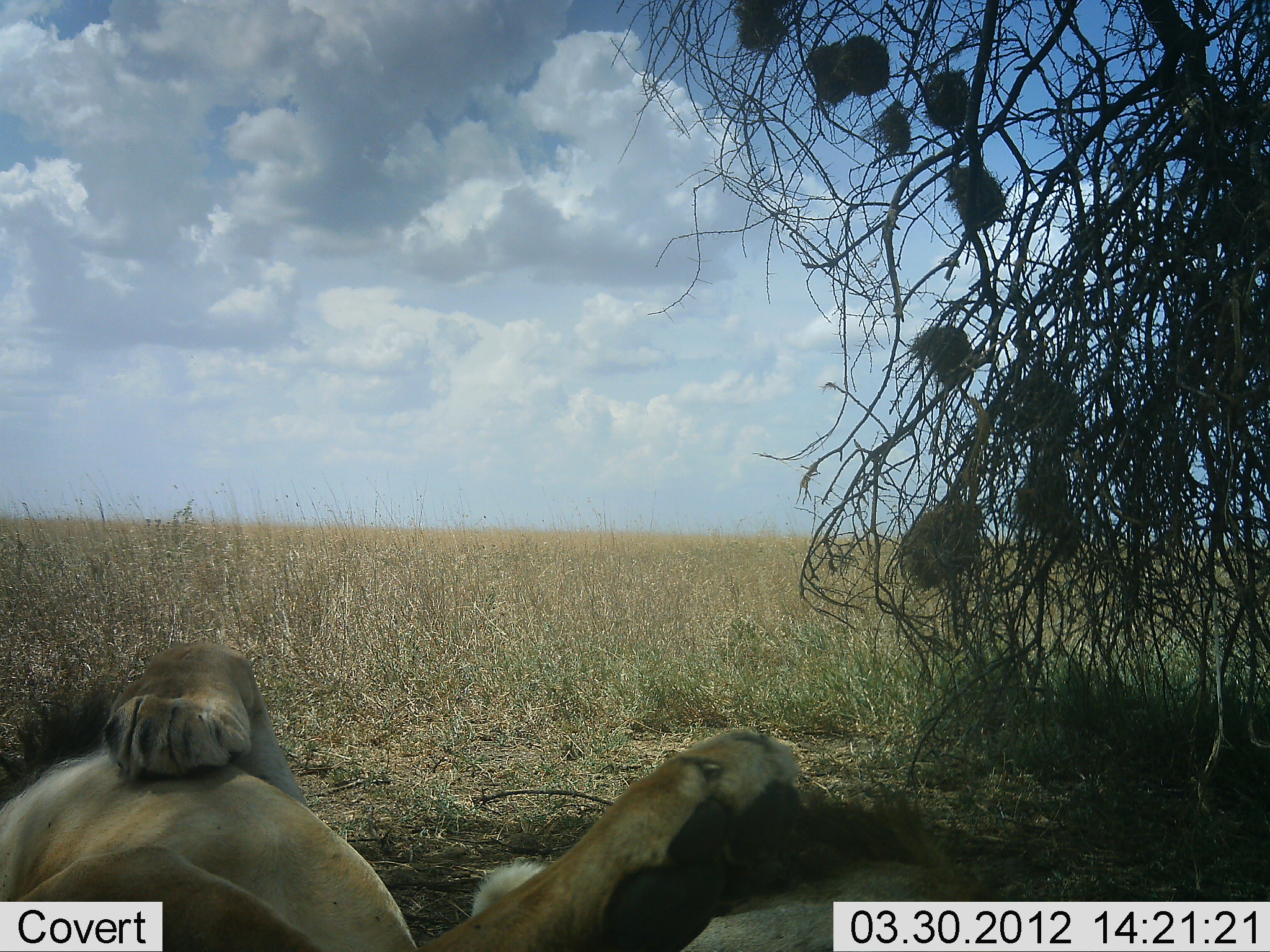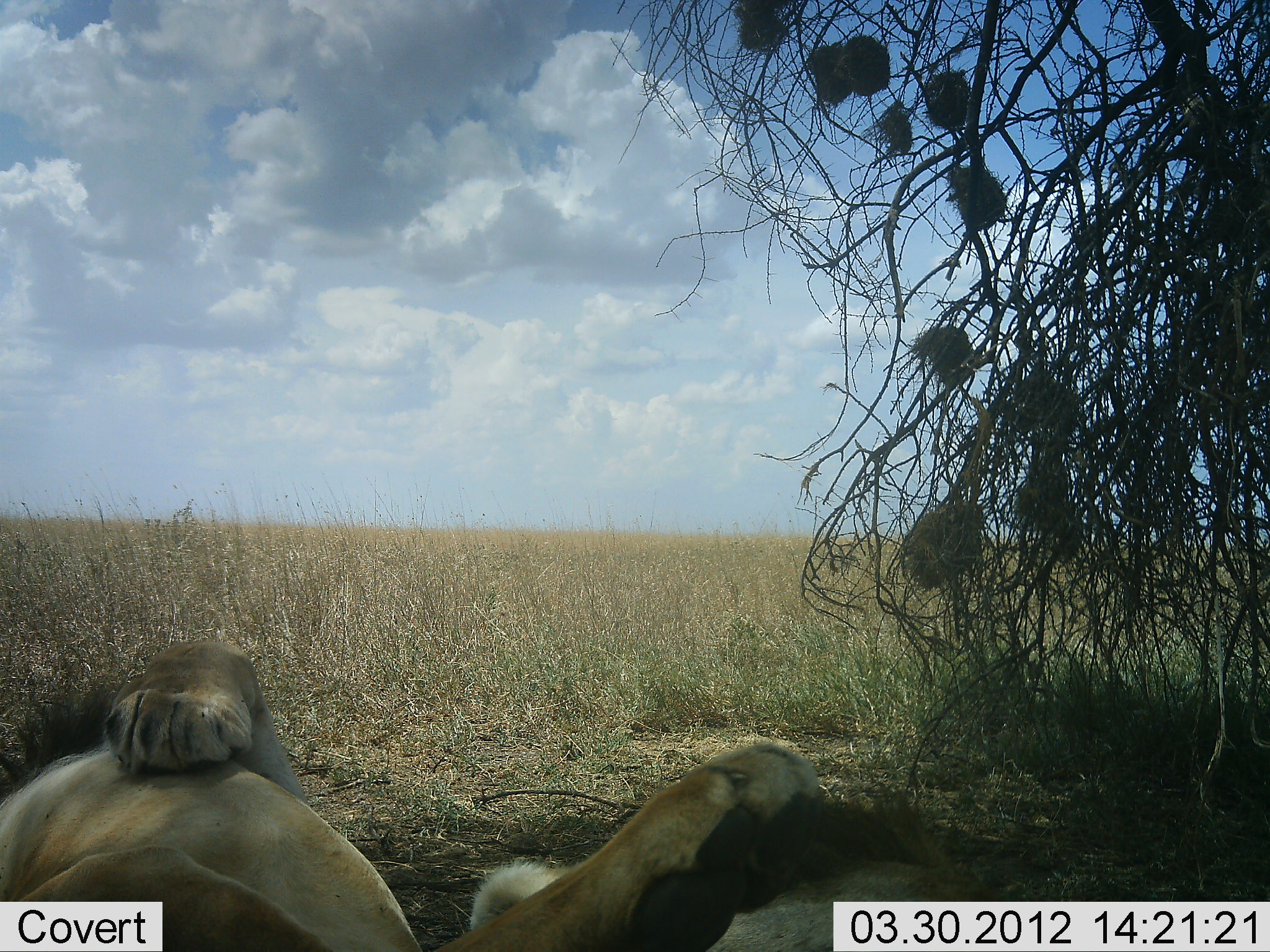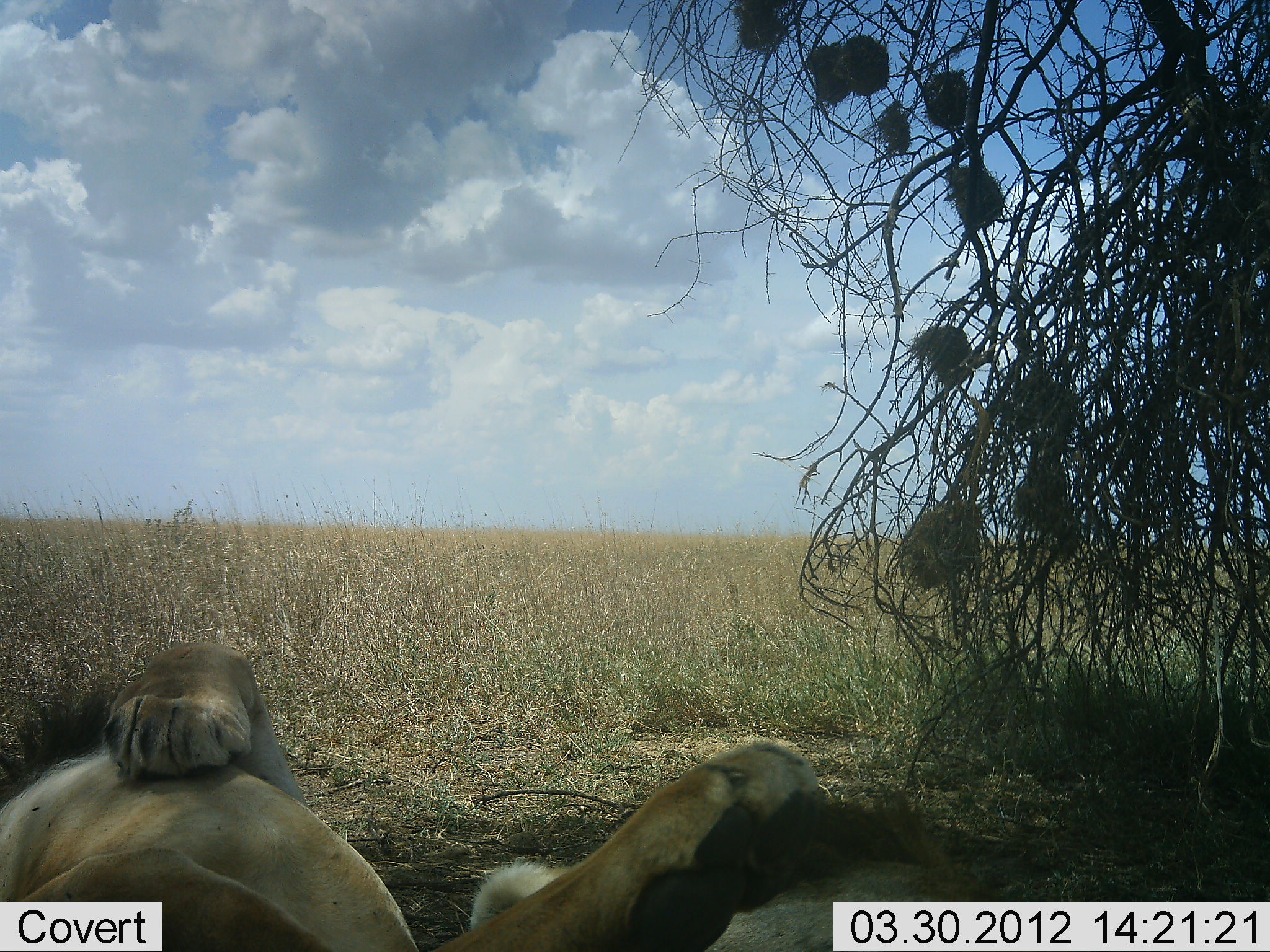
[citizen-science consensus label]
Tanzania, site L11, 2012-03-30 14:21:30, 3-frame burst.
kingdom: Animalia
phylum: Chordata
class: Mammalia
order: Carnivora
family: Felidae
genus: Panthera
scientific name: Panthera leo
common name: lion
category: lionmale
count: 1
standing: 0%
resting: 100%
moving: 0%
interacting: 0%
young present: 3%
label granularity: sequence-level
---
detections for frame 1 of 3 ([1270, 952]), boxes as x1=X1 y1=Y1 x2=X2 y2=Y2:
animal: x1=0 y1=640 x2=803 y2=952; x1=470 y1=739 x2=983 y2=952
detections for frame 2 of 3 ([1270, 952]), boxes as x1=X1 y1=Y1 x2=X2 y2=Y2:
animal: x1=0 y1=637 x2=827 y2=951; x1=467 y1=736 x2=975 y2=952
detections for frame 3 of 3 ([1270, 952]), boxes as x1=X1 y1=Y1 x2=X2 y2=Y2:
animal: x1=0 y1=642 x2=824 y2=952; x1=469 y1=737 x2=1010 y2=952